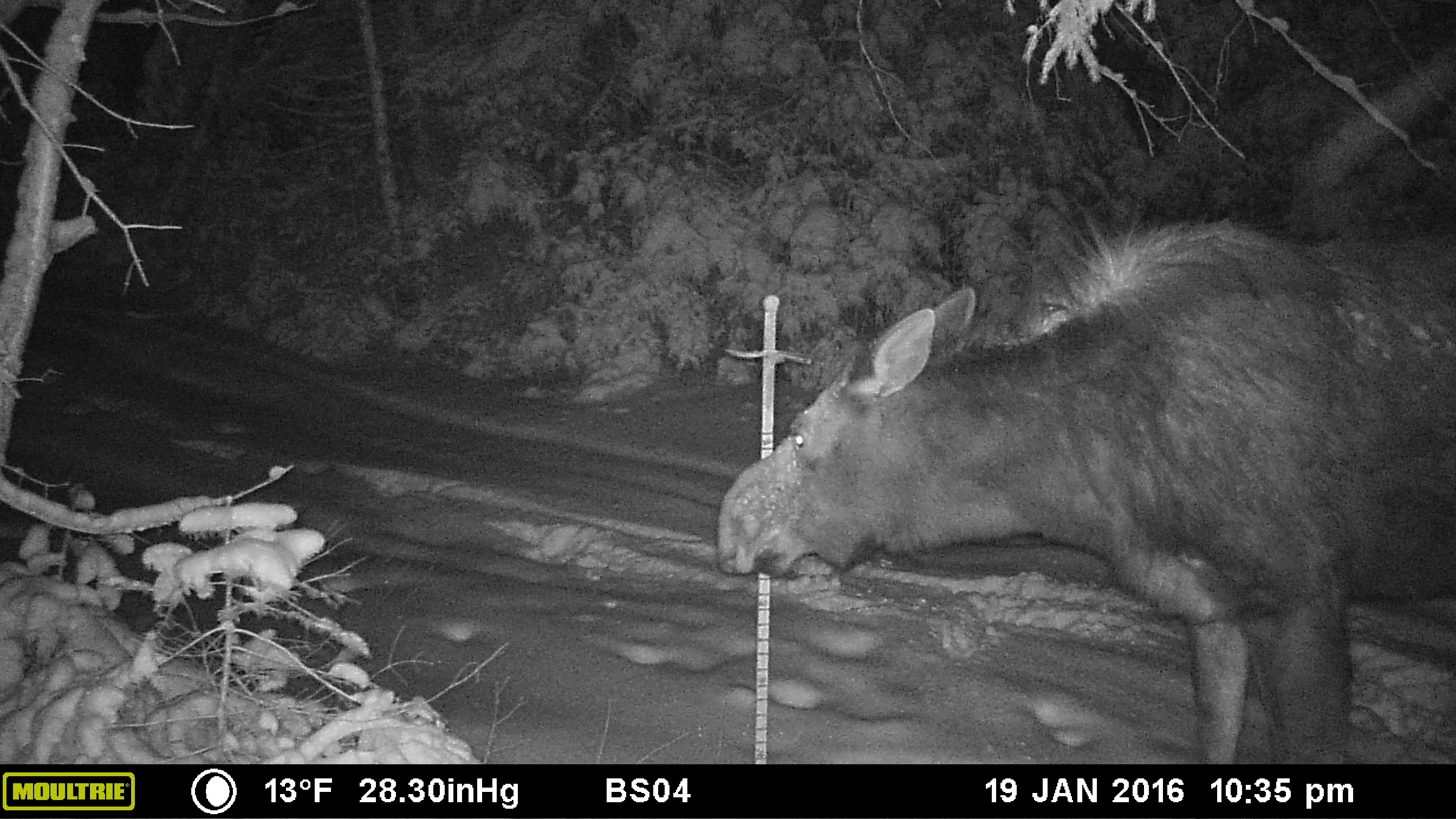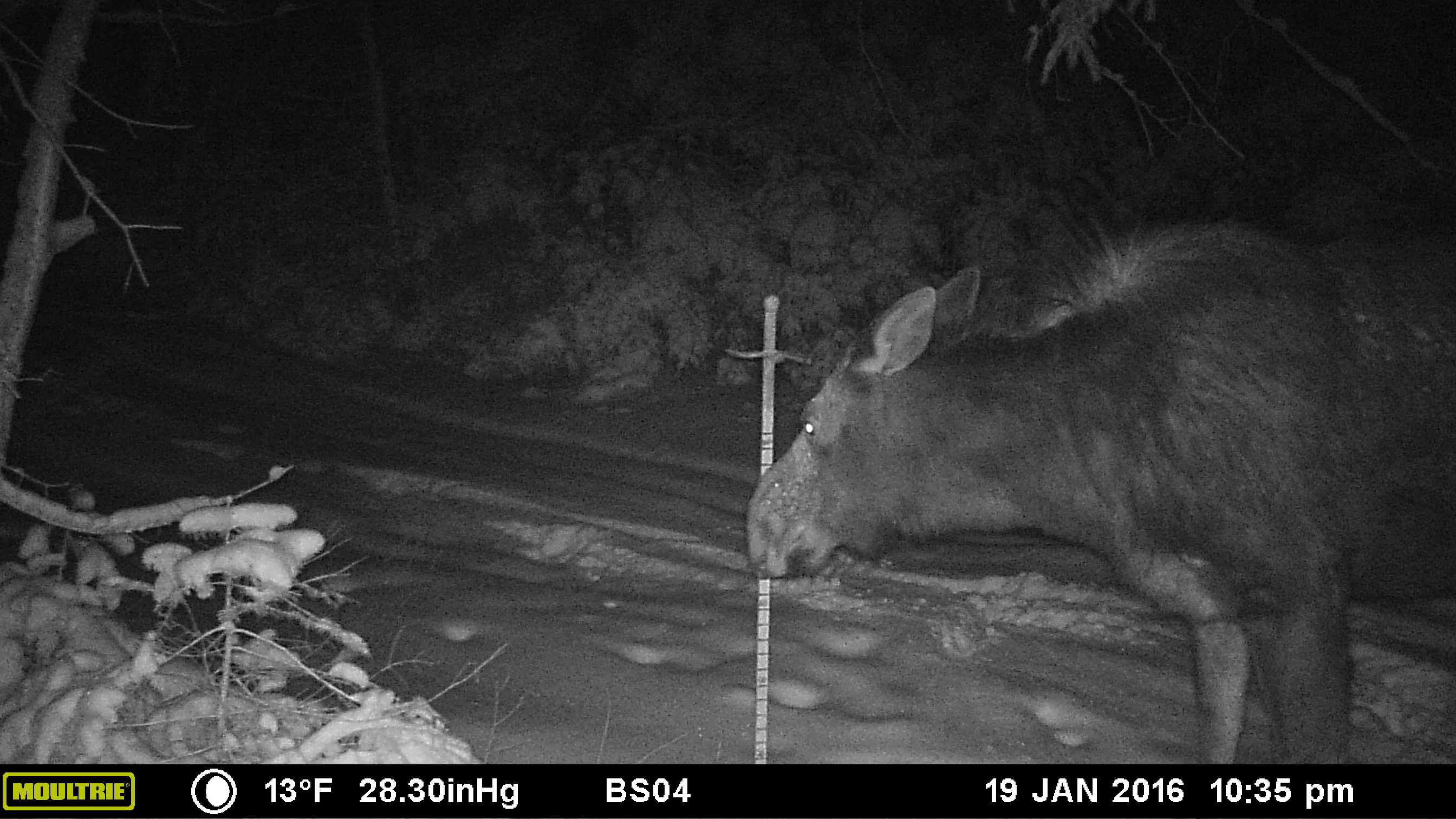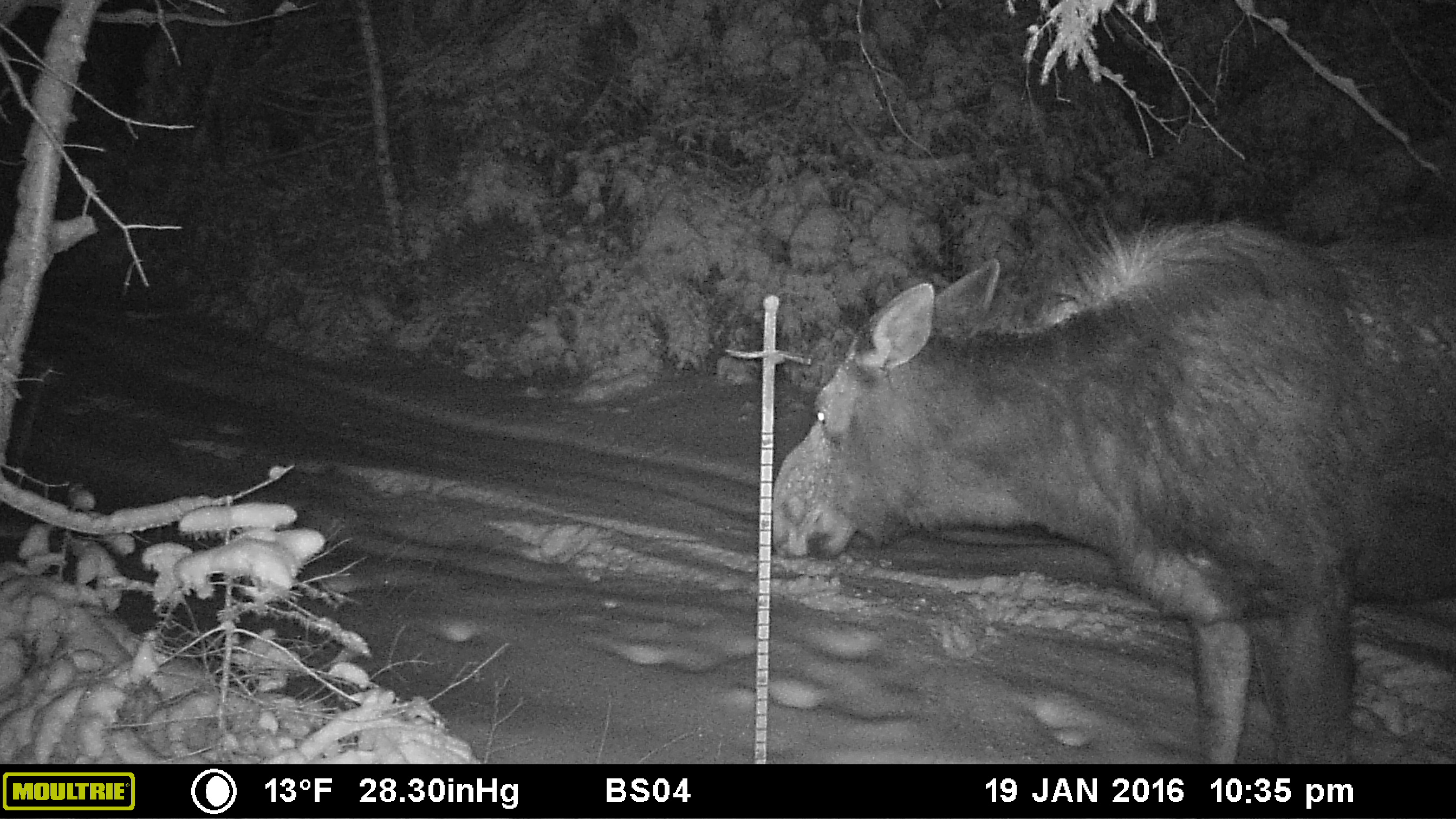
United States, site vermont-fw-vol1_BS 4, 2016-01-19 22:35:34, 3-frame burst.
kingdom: Animalia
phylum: Chordata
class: Mammalia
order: Artiodactyla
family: Cervidae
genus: Alces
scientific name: Alces alces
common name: moose